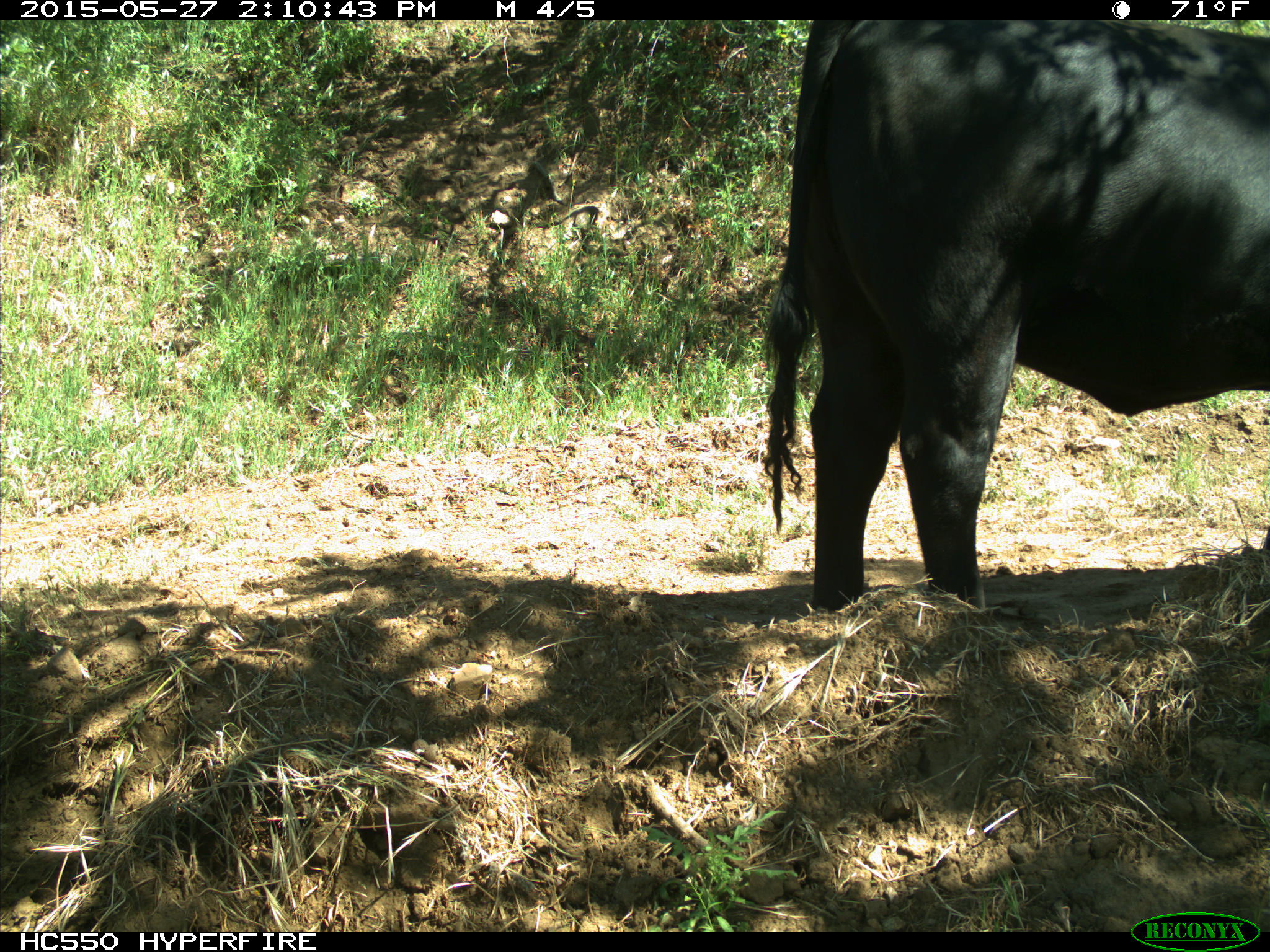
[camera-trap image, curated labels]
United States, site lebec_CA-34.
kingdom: Animalia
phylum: Chordata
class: Mammalia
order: Artiodactyla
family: Bovidae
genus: Bos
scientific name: Bos taurus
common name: domestic cow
Bos taurus (domestic cow).